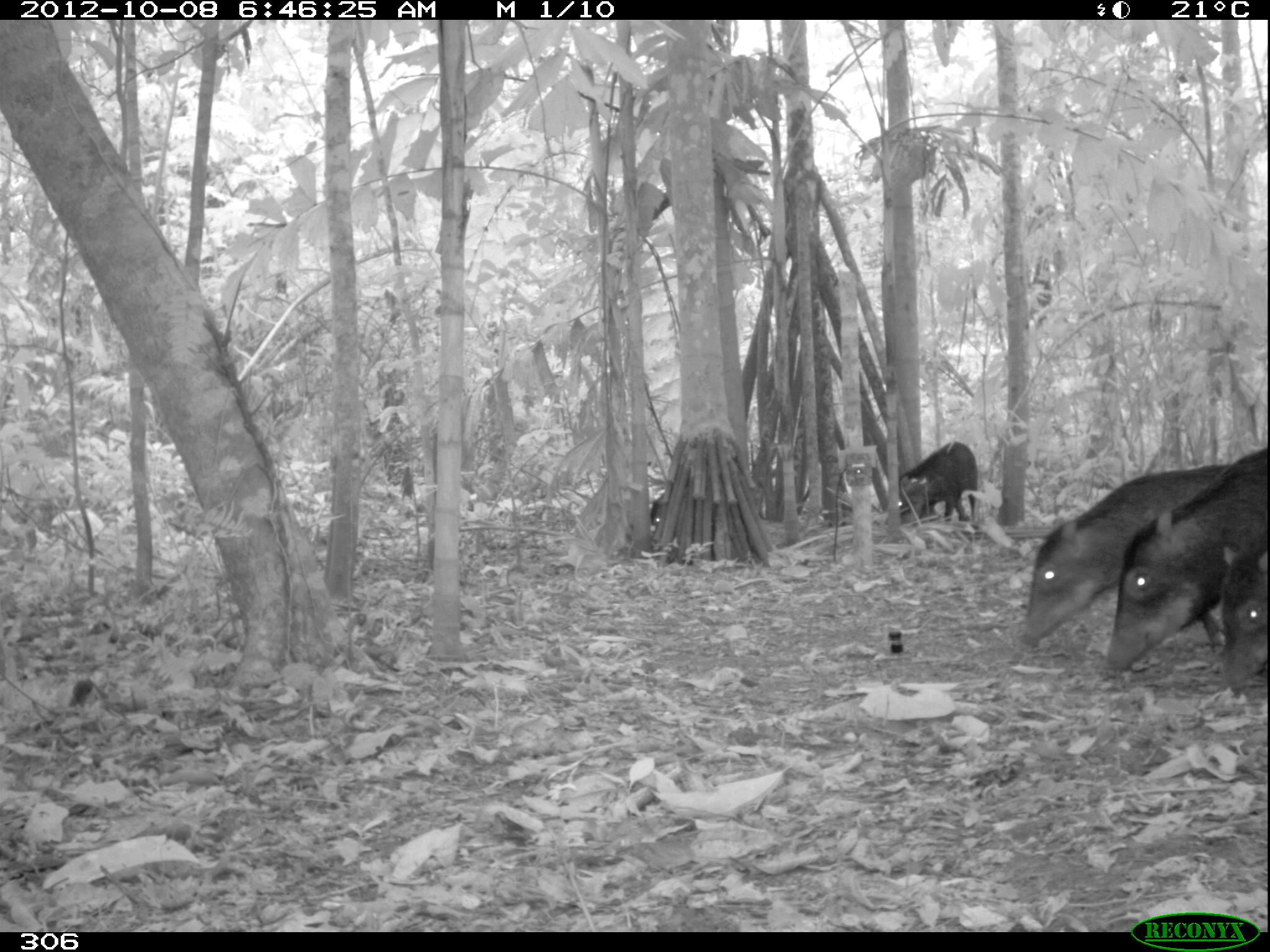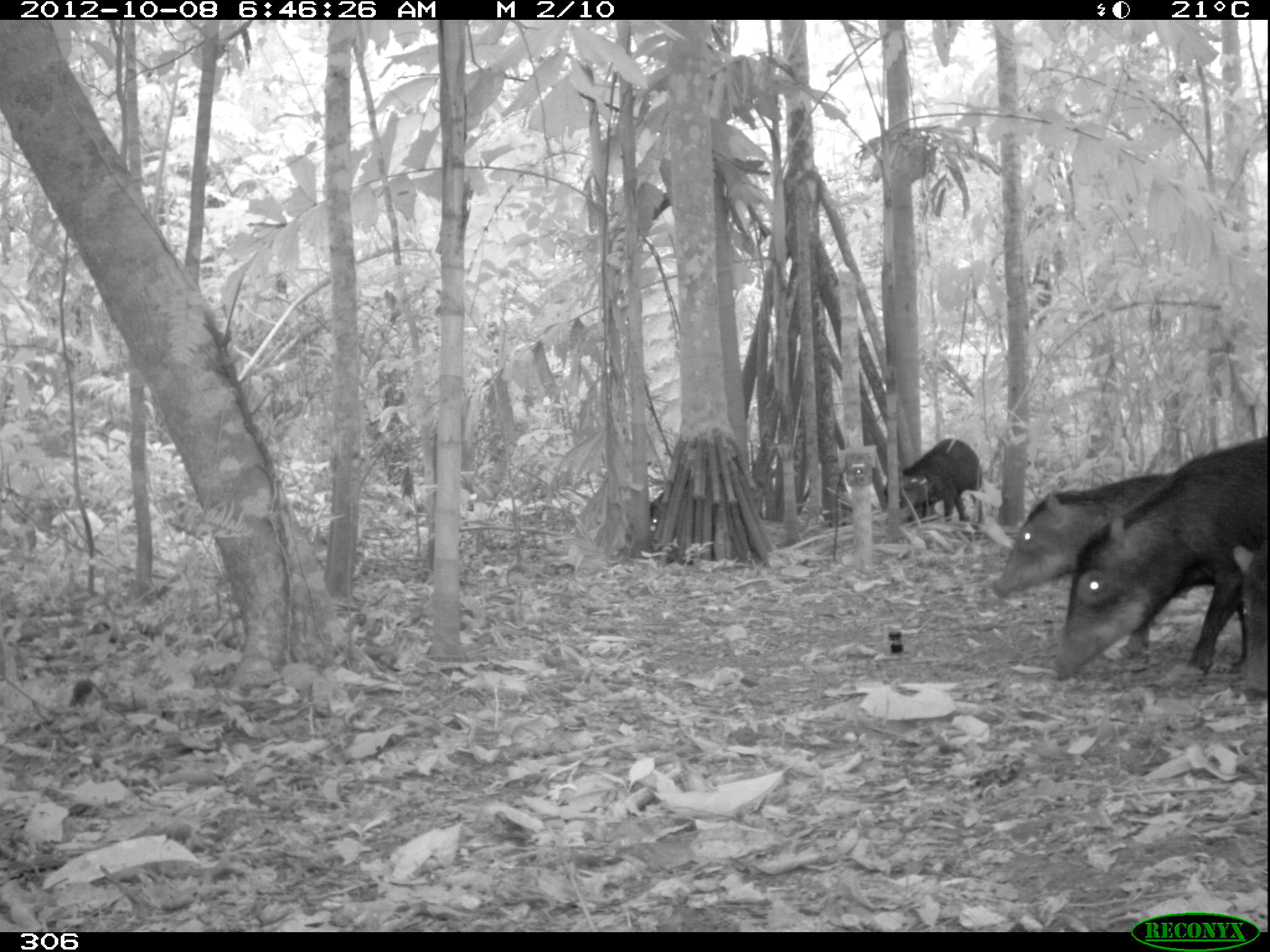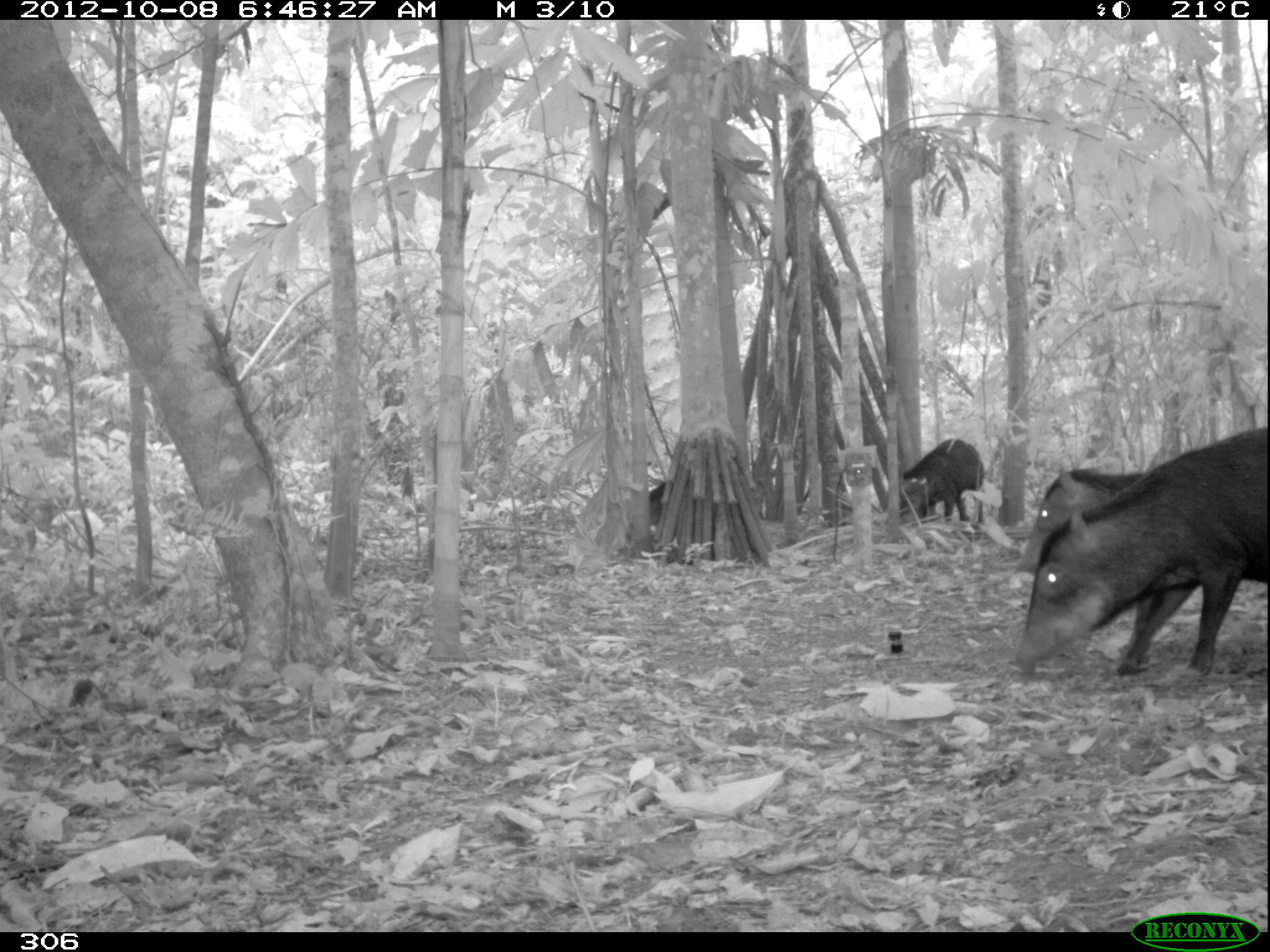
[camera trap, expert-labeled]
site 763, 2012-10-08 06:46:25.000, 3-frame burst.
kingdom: Animalia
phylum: Chordata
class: Mammalia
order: Artiodactyla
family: Tayassuidae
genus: Tayassu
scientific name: Tayassu pecari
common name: white-lipped peccary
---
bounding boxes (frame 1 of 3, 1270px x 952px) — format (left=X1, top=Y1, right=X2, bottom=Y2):
tayassu pecari: (left=1018, top=463, right=1233, bottom=646); (left=1104, top=445, right=1268, bottom=674); (left=898, top=441, right=978, bottom=526); (left=1221, top=542, right=1268, bottom=686); (left=650, top=489, right=665, bottom=526)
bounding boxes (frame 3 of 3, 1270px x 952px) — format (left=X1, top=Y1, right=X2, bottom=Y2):
tayassu pecari: (left=1021, top=431, right=1268, bottom=672); (left=1011, top=464, right=1268, bottom=655); (left=898, top=437, right=985, bottom=524); (left=646, top=481, right=671, bottom=525)